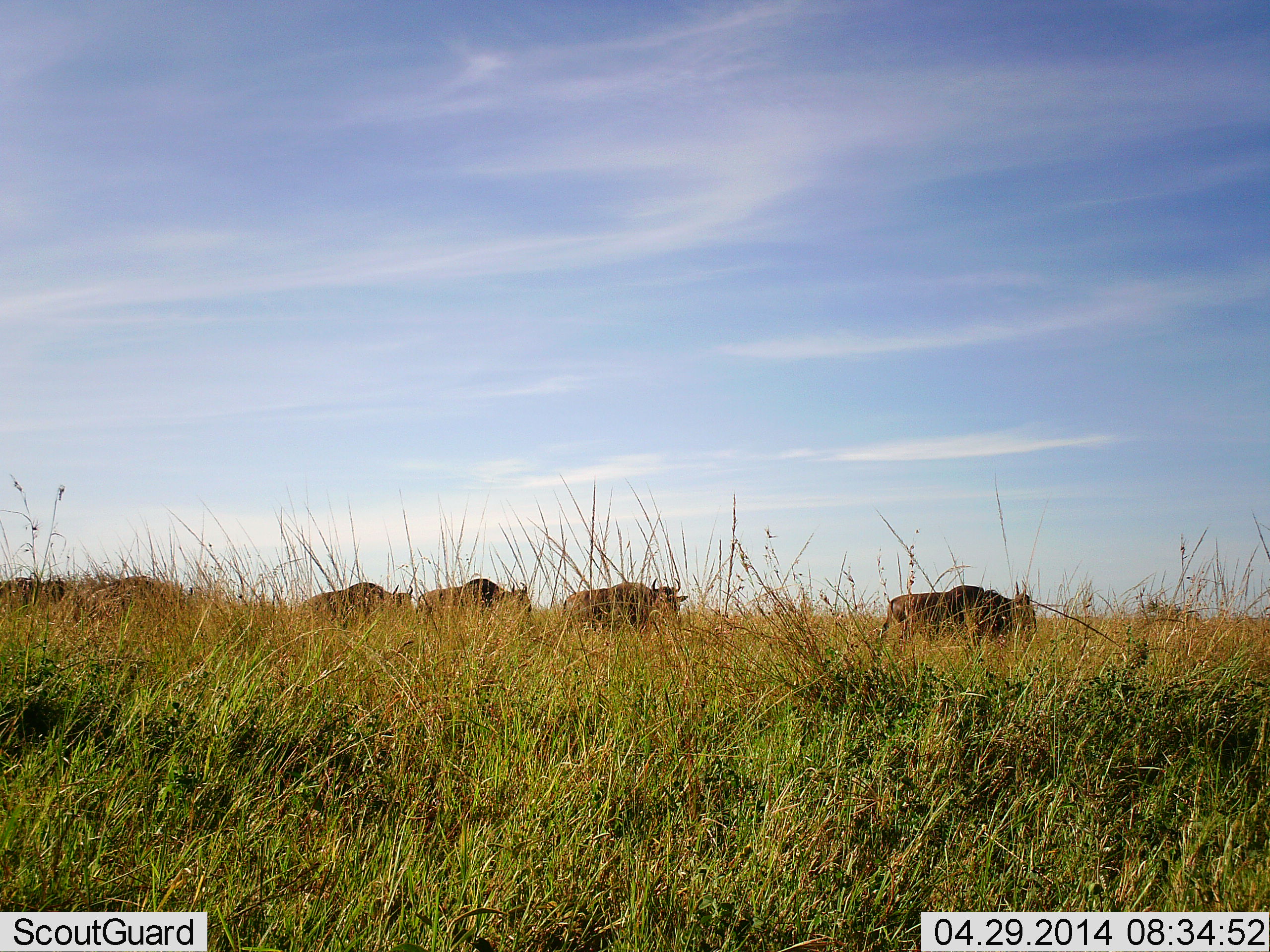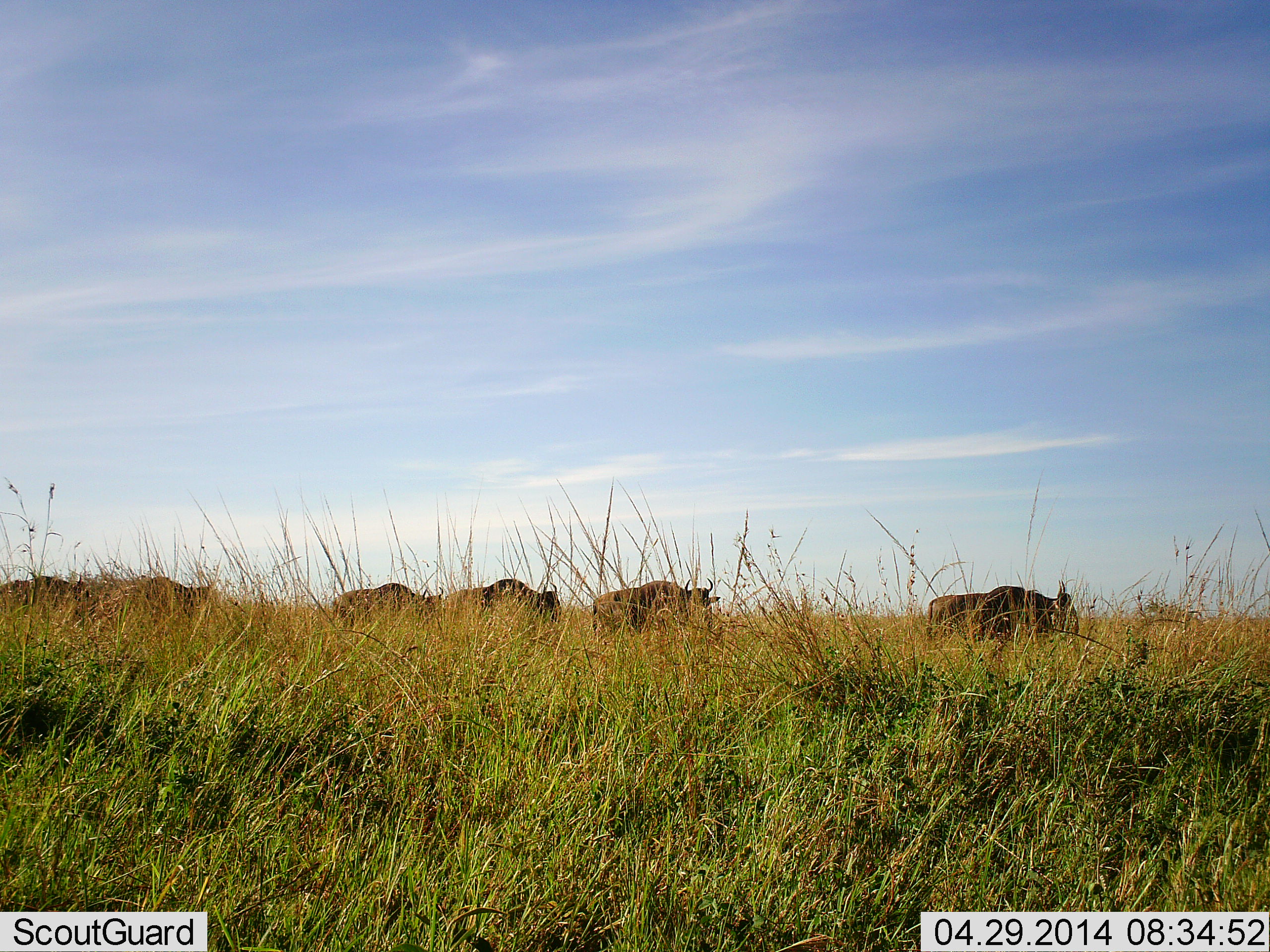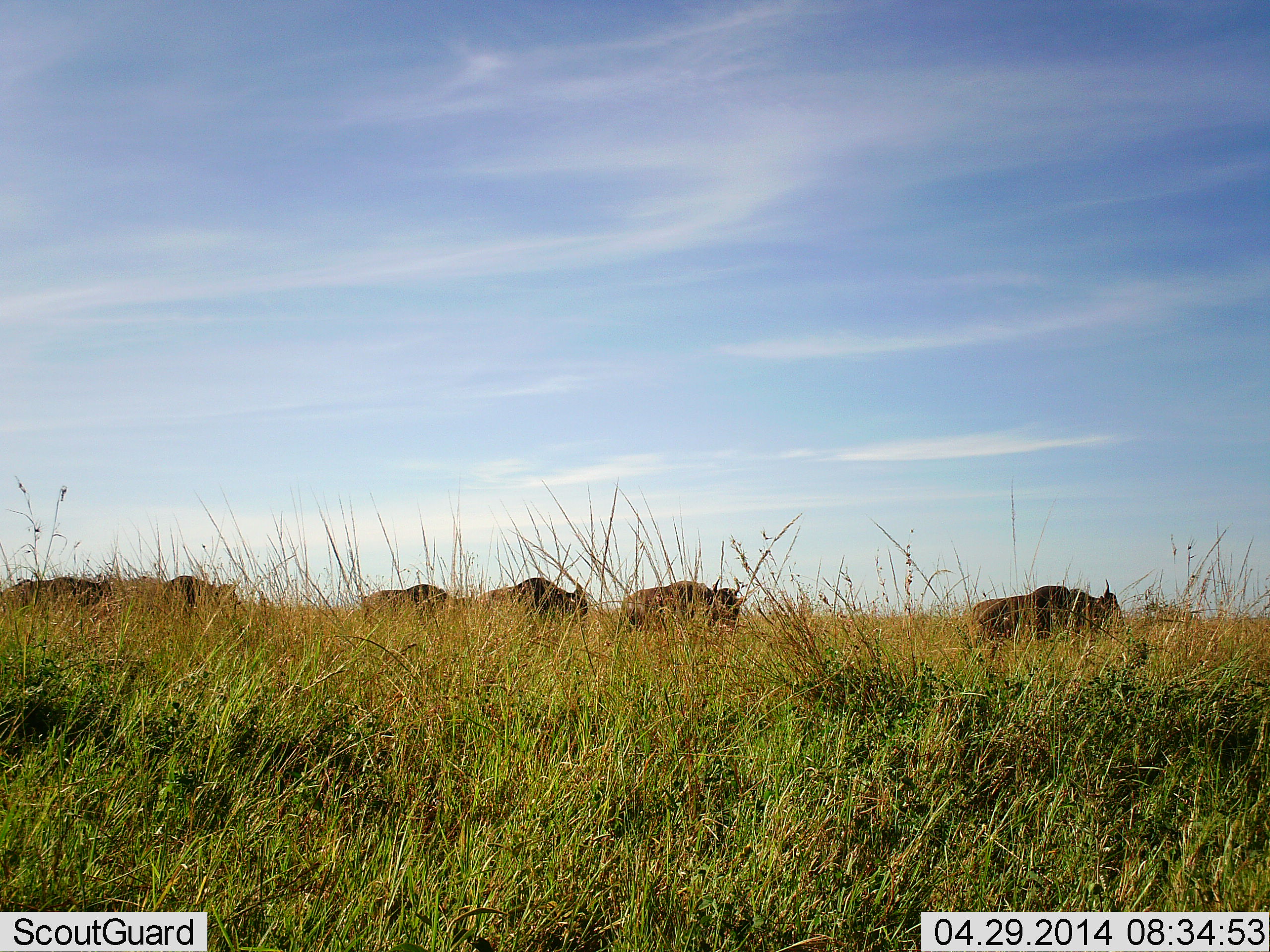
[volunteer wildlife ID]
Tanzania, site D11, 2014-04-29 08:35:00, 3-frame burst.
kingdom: Animalia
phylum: Chordata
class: Mammalia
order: Artiodactyla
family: Bovidae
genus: Connochaetes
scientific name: Connochaetes taurinus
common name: blue wildebeest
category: wildebeest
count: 6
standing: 5%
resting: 0%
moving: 100%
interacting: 0%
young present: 0%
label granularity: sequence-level